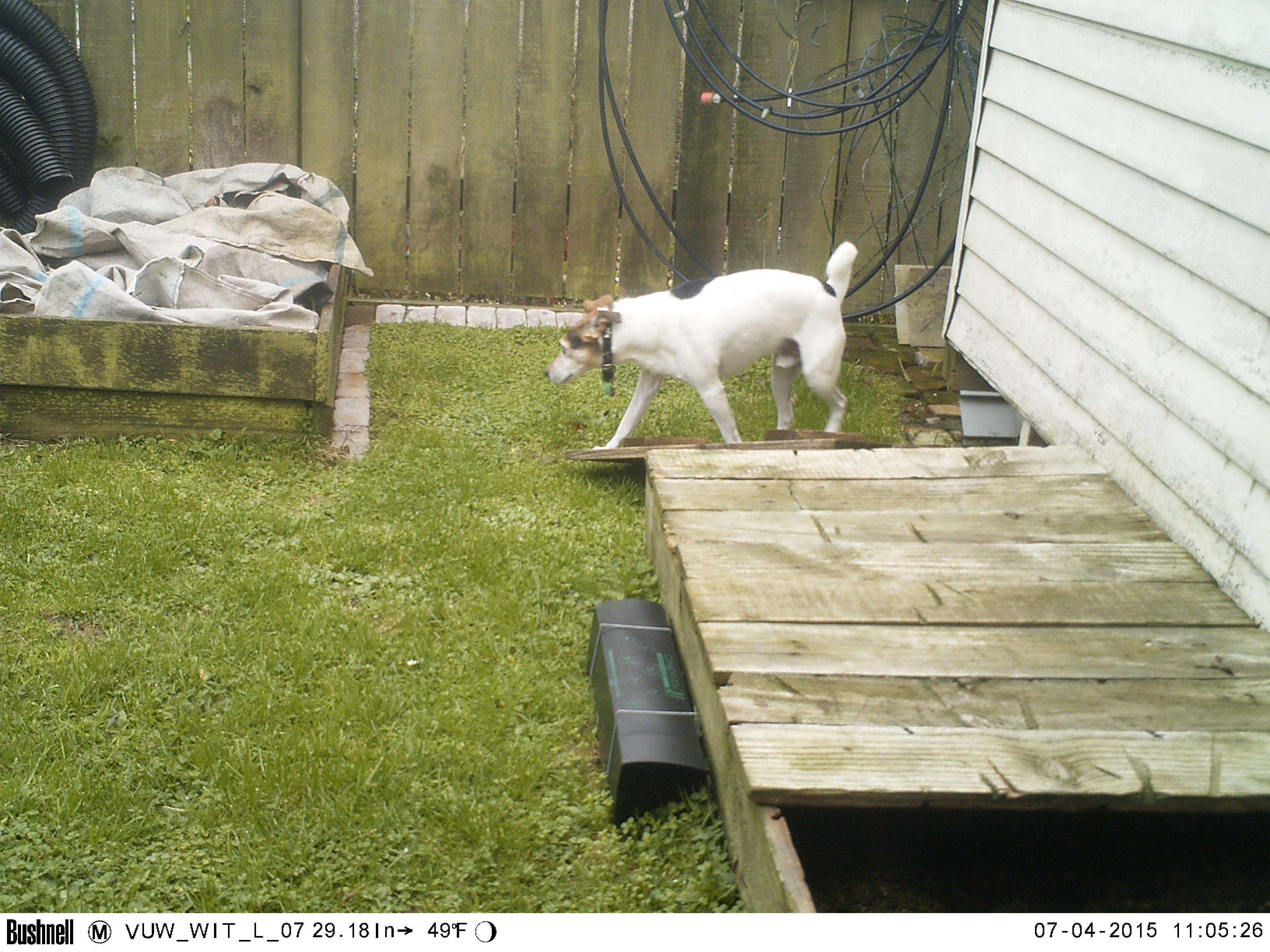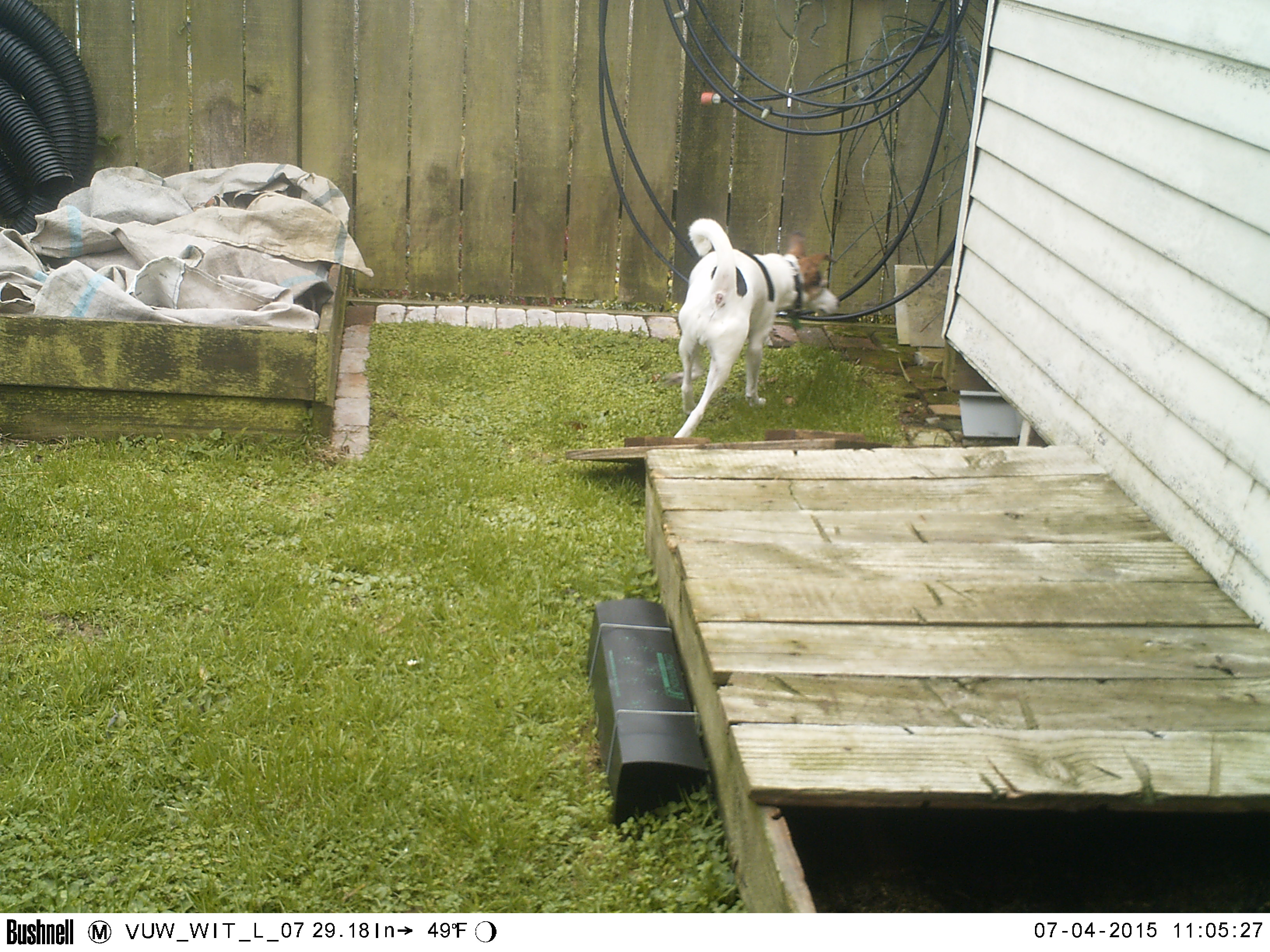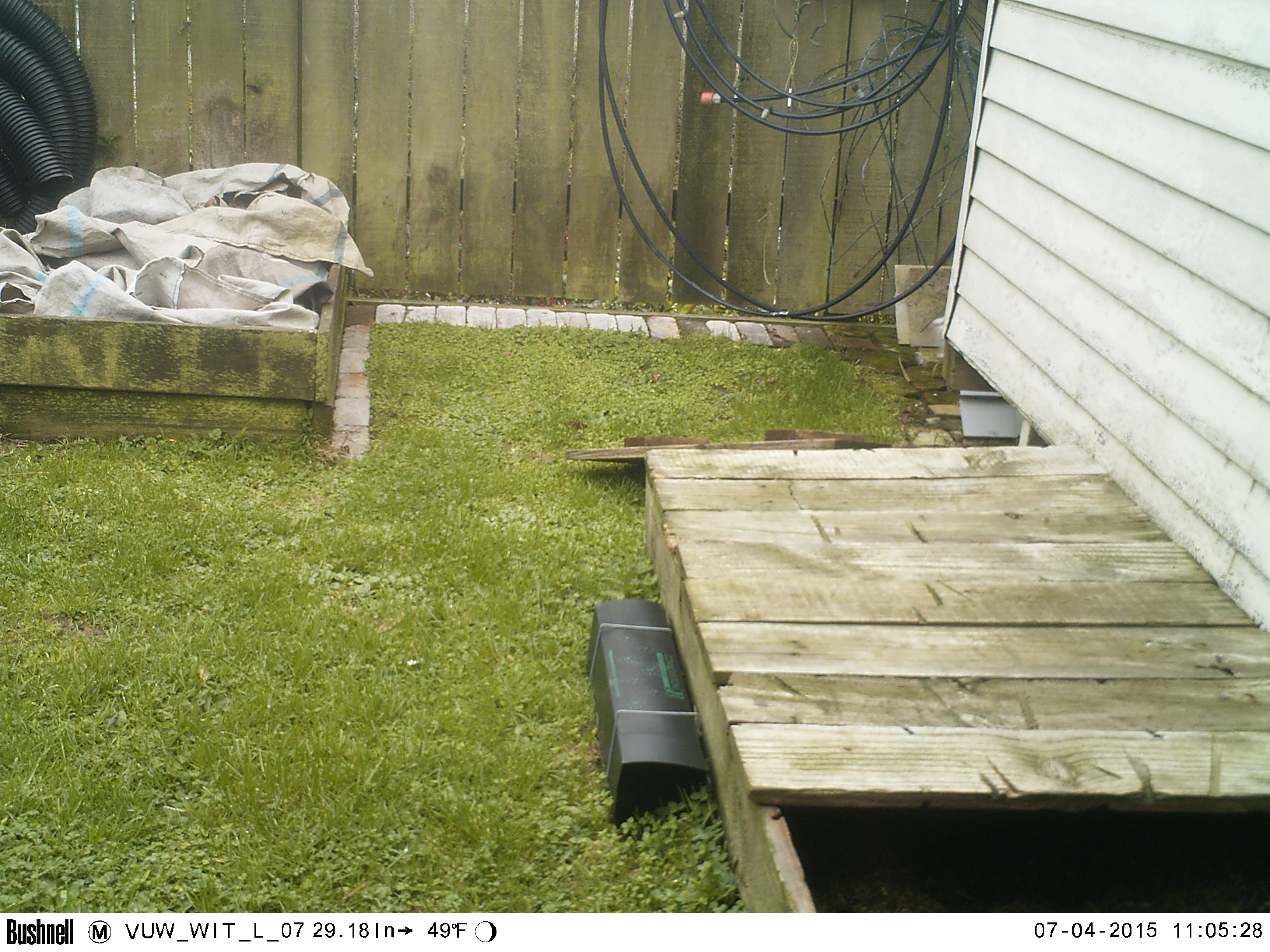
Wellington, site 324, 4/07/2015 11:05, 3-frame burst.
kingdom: Animalia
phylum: Chordata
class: Mammalia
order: Carnivora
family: Canidae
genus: Canis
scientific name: Canis familiaris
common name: dog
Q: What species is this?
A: Dog (Canis familiaris).